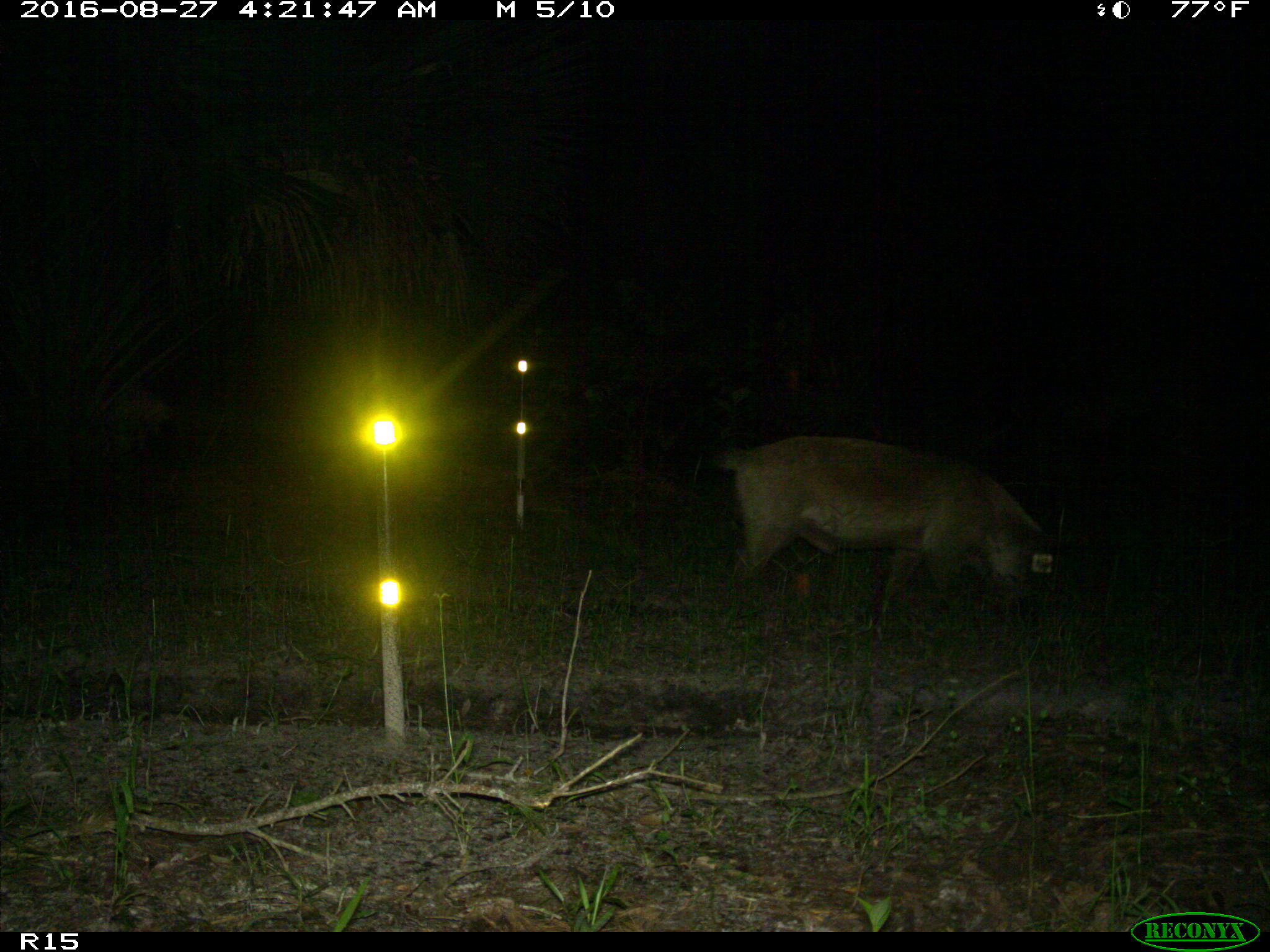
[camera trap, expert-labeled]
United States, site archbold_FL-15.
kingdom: Animalia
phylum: Chordata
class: Mammalia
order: Artiodactyla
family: Suidae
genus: Sus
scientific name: Sus scrofa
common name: wild boar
Sus scrofa (wild boar).